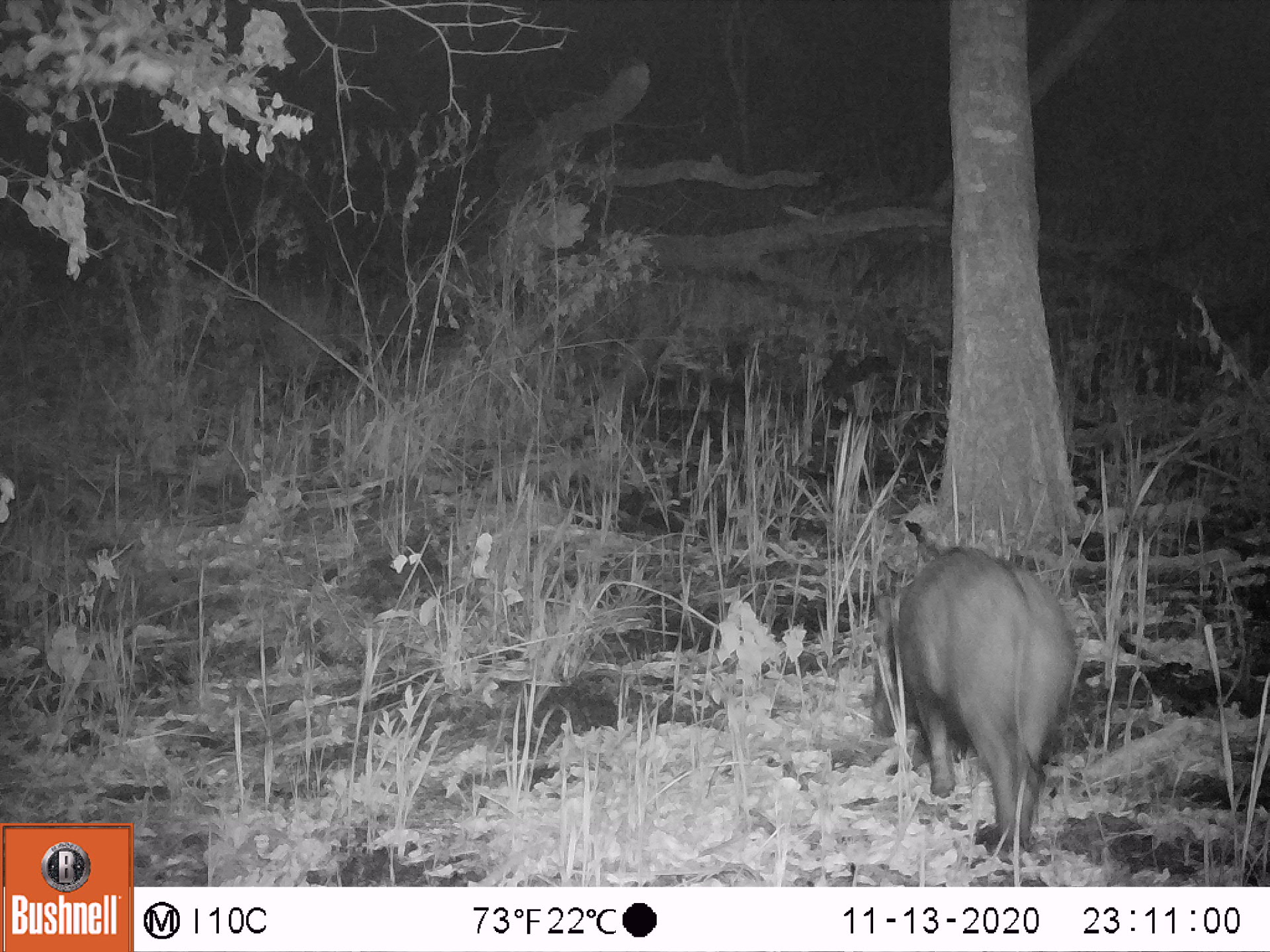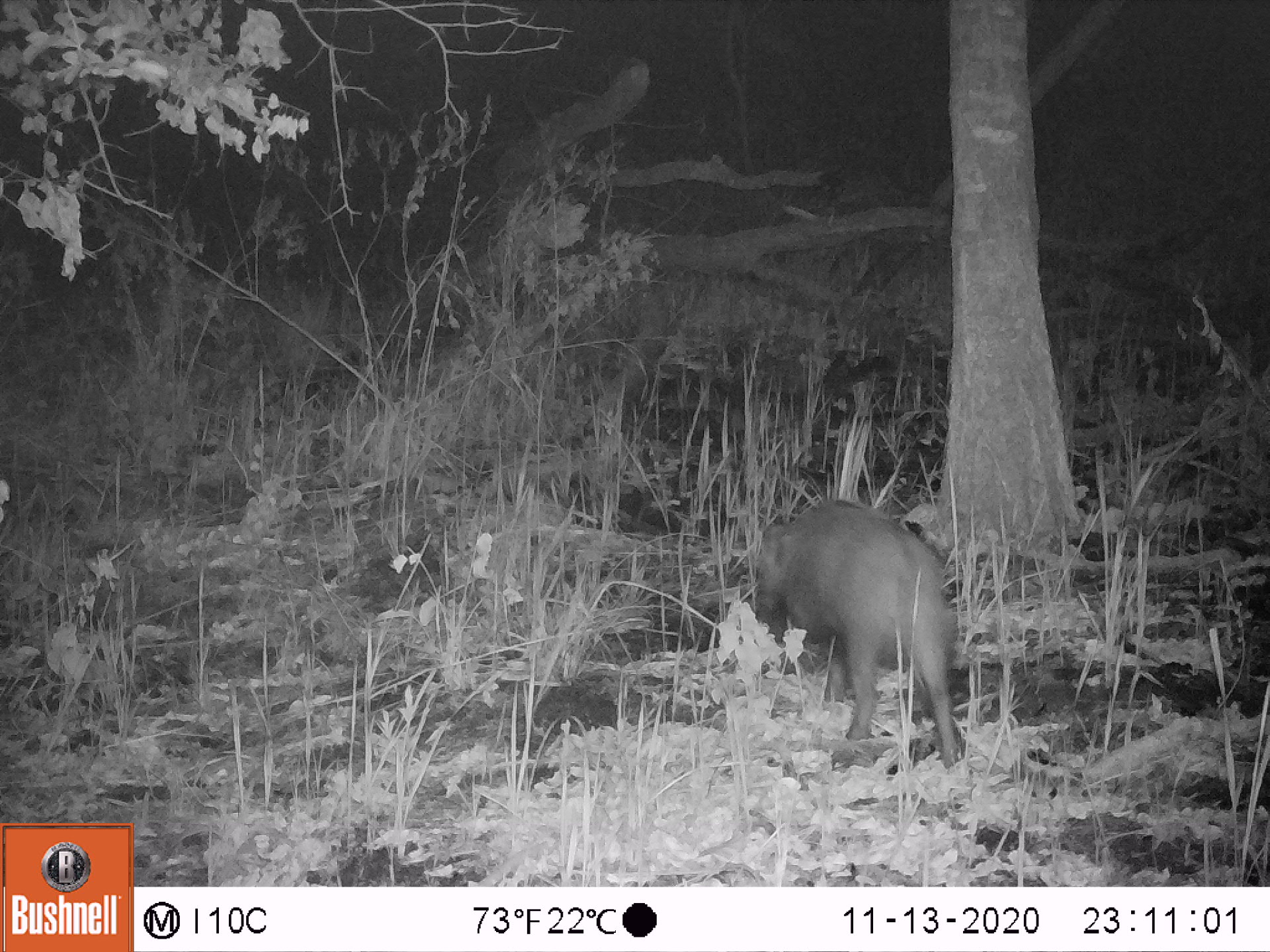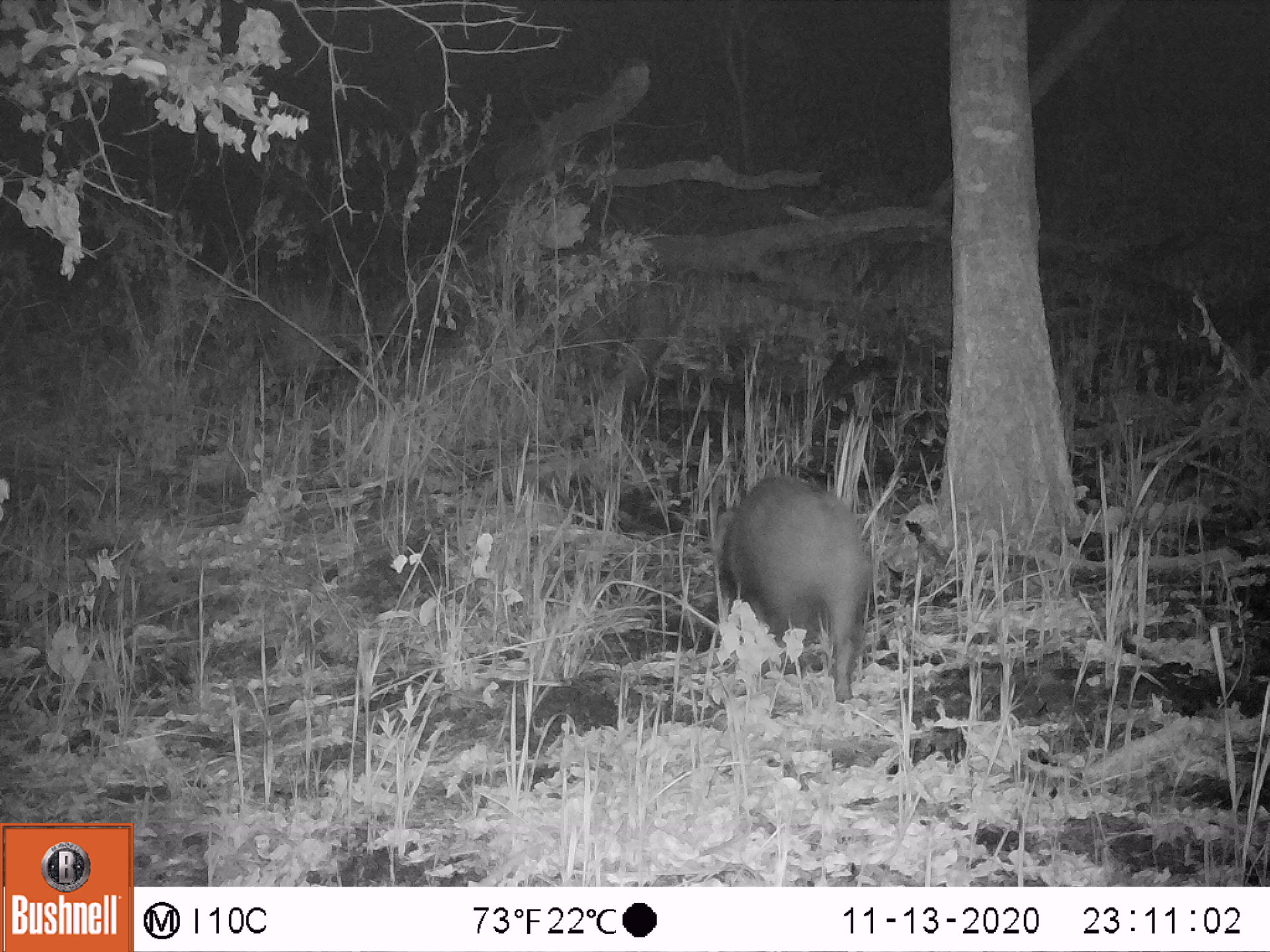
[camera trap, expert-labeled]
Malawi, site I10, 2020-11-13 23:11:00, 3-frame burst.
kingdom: Animalia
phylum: Chordata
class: Mammalia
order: Artiodactyla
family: Suidae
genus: Potamochoerus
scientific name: Potamochoerus larvatus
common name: bushpig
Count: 1.